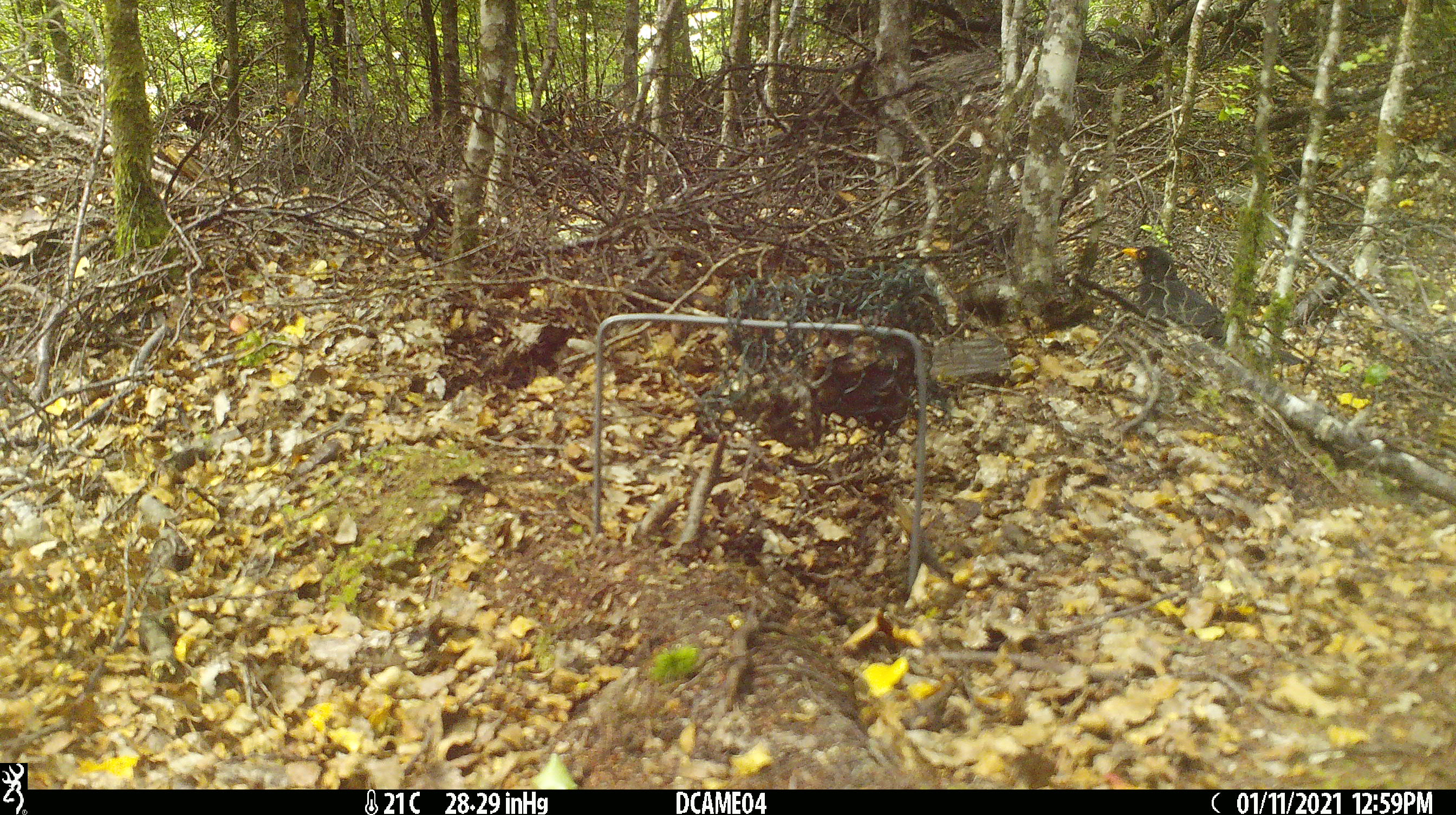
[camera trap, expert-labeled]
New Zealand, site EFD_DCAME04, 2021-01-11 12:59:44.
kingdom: Animalia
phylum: Chordata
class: Aves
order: Passeriformes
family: Turdidae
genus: Turdus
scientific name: Turdus merula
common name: eurasian blackbird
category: blackbird